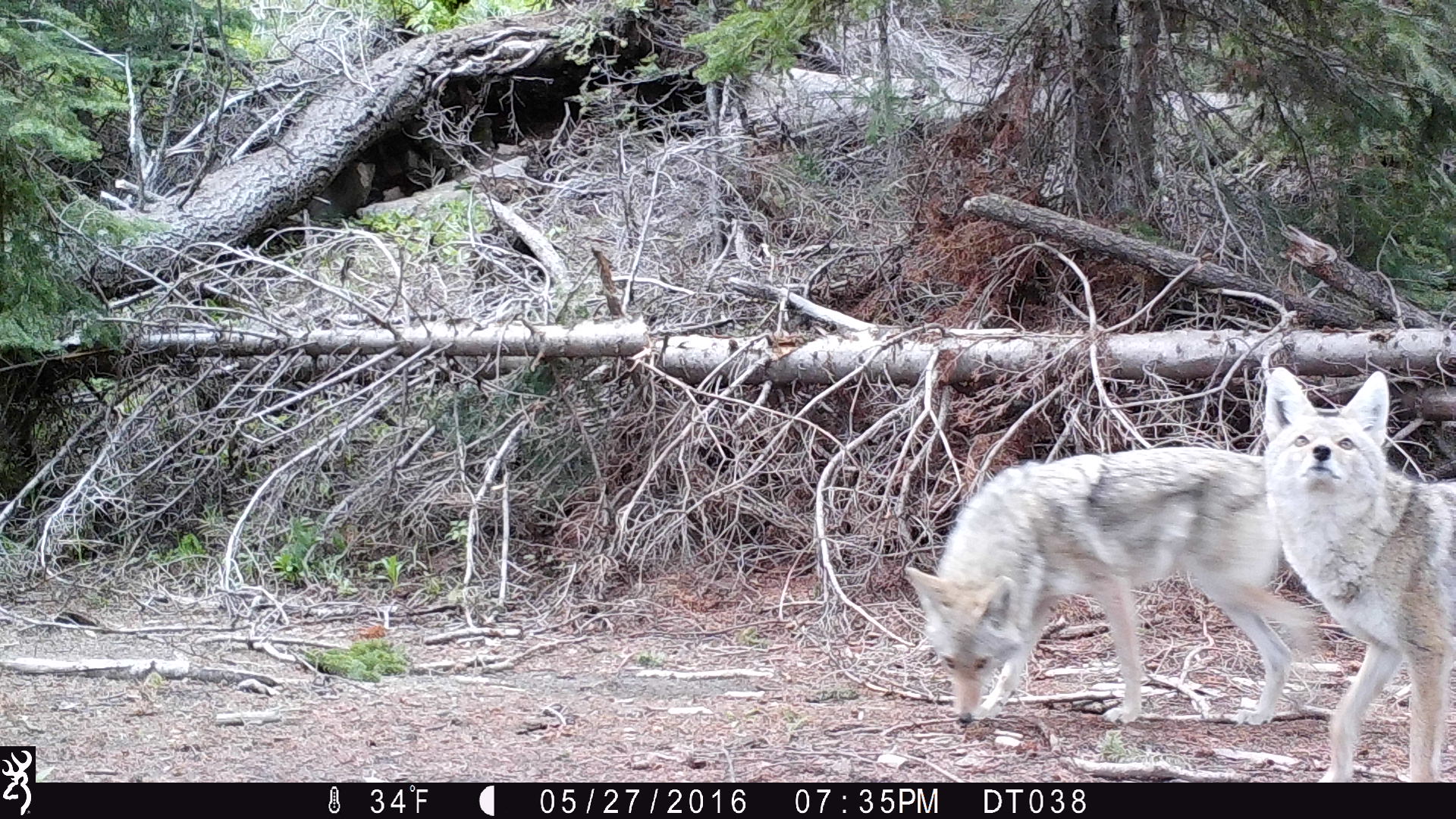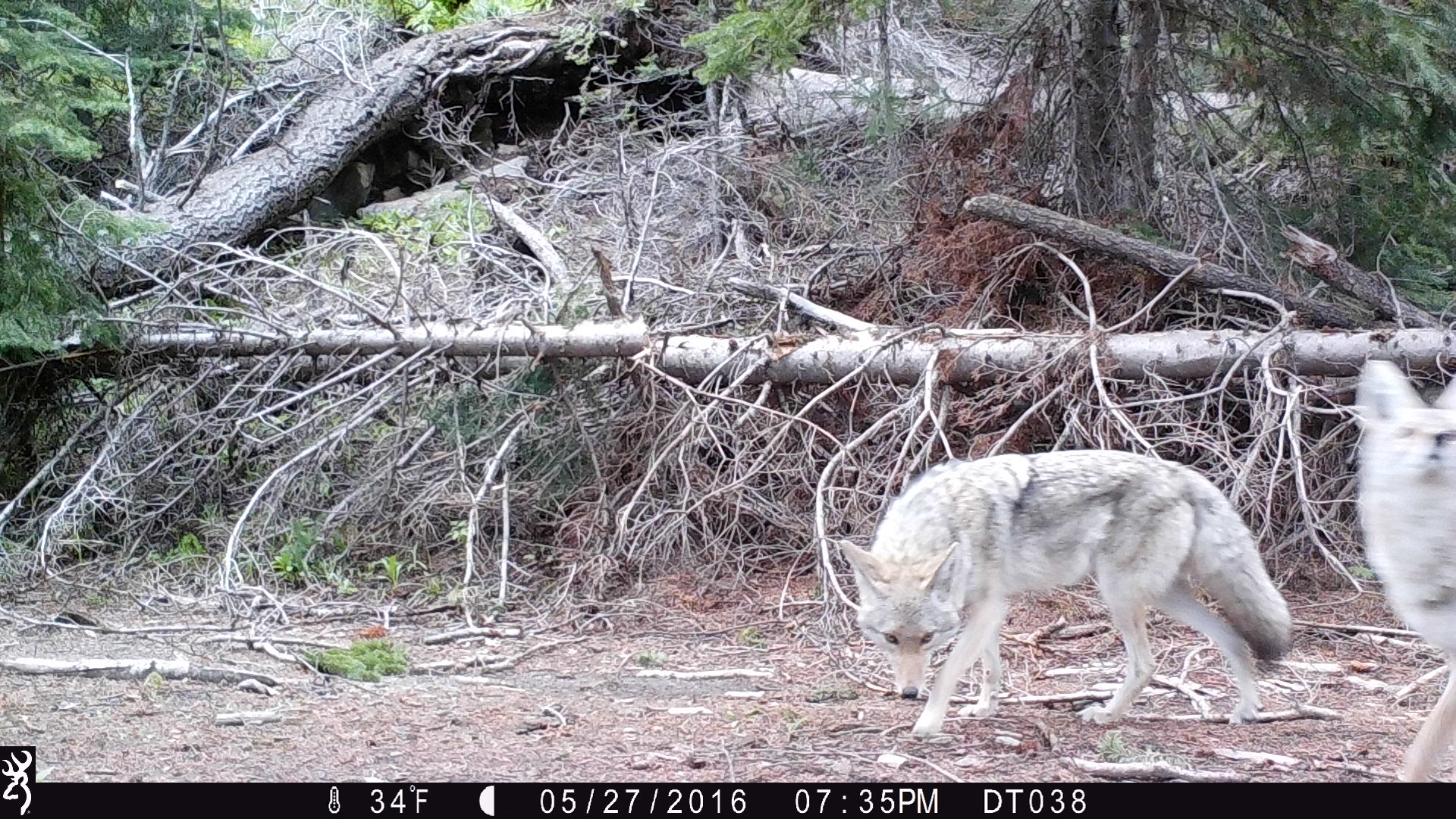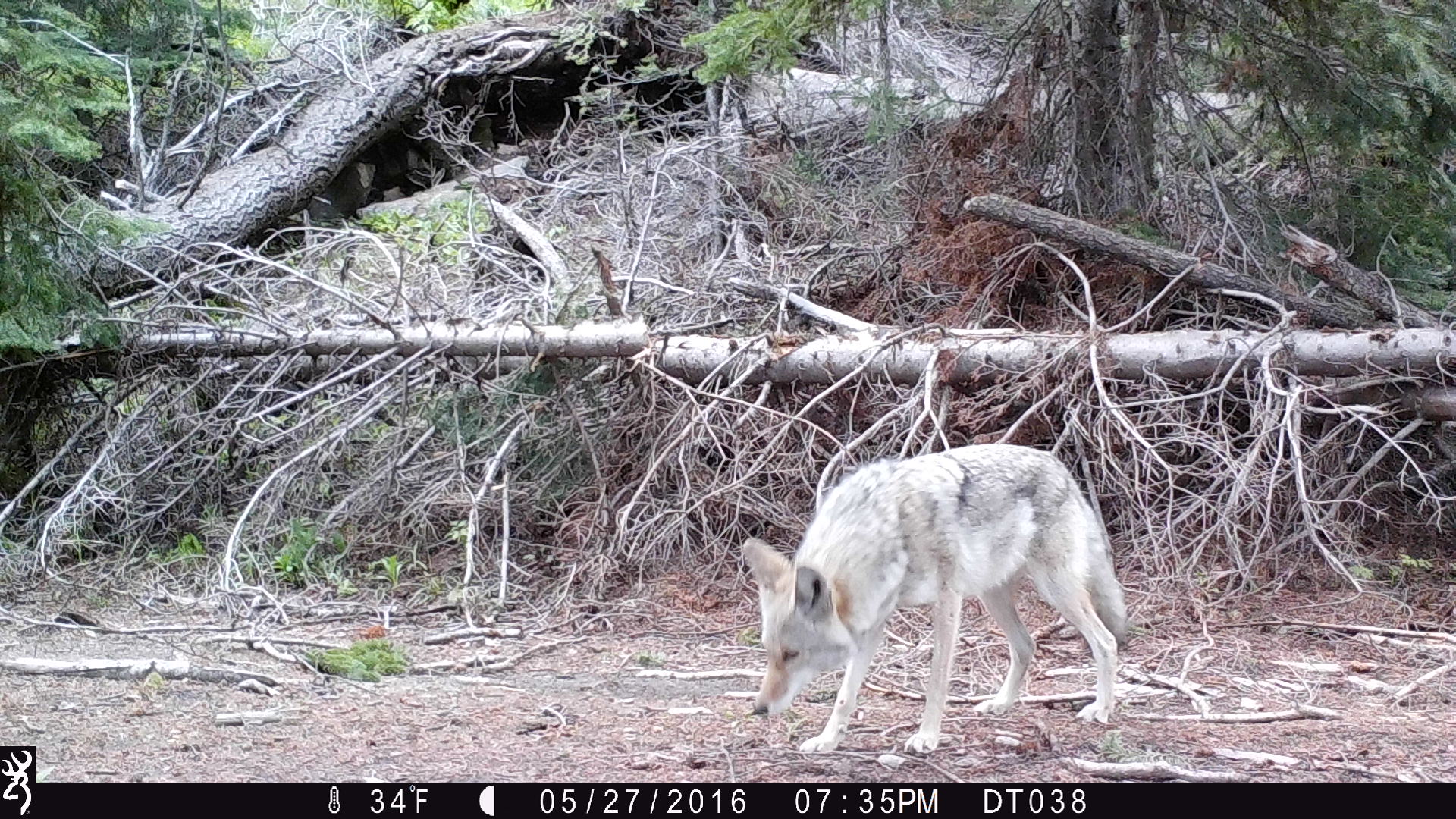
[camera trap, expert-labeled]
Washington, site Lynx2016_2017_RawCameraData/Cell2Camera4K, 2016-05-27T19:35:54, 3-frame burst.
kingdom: Animalia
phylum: Chordata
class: Mammalia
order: Carnivora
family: Canidae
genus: Canis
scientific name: Canis latrans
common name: coyote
Canis latrans (coyote). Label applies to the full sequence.